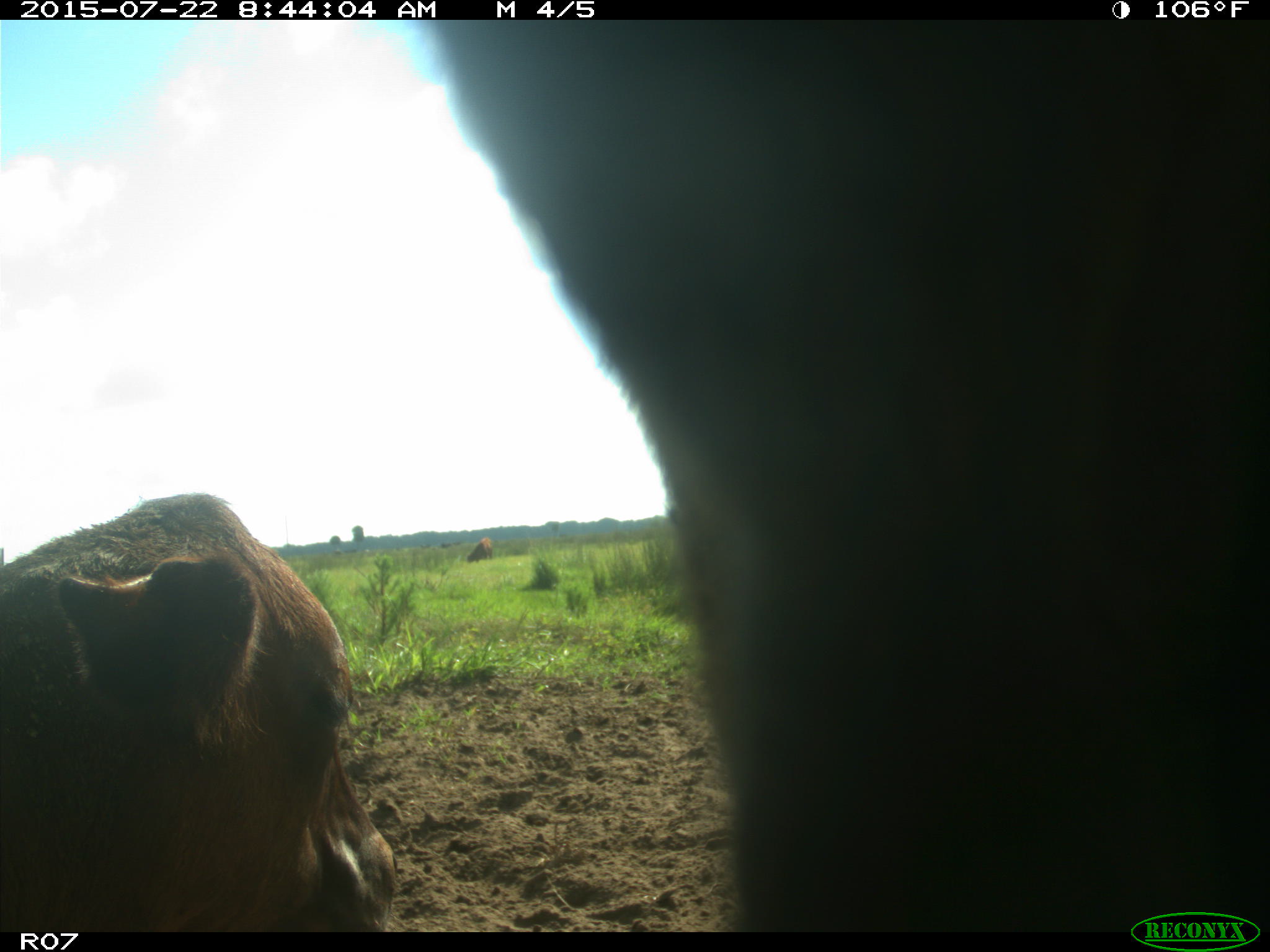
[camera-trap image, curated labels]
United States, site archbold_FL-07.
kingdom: Animalia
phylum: Chordata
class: Mammalia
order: Artiodactyla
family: Bovidae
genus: Bos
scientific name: Bos taurus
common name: domestic cow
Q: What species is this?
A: Bos taurus (domestic cow).